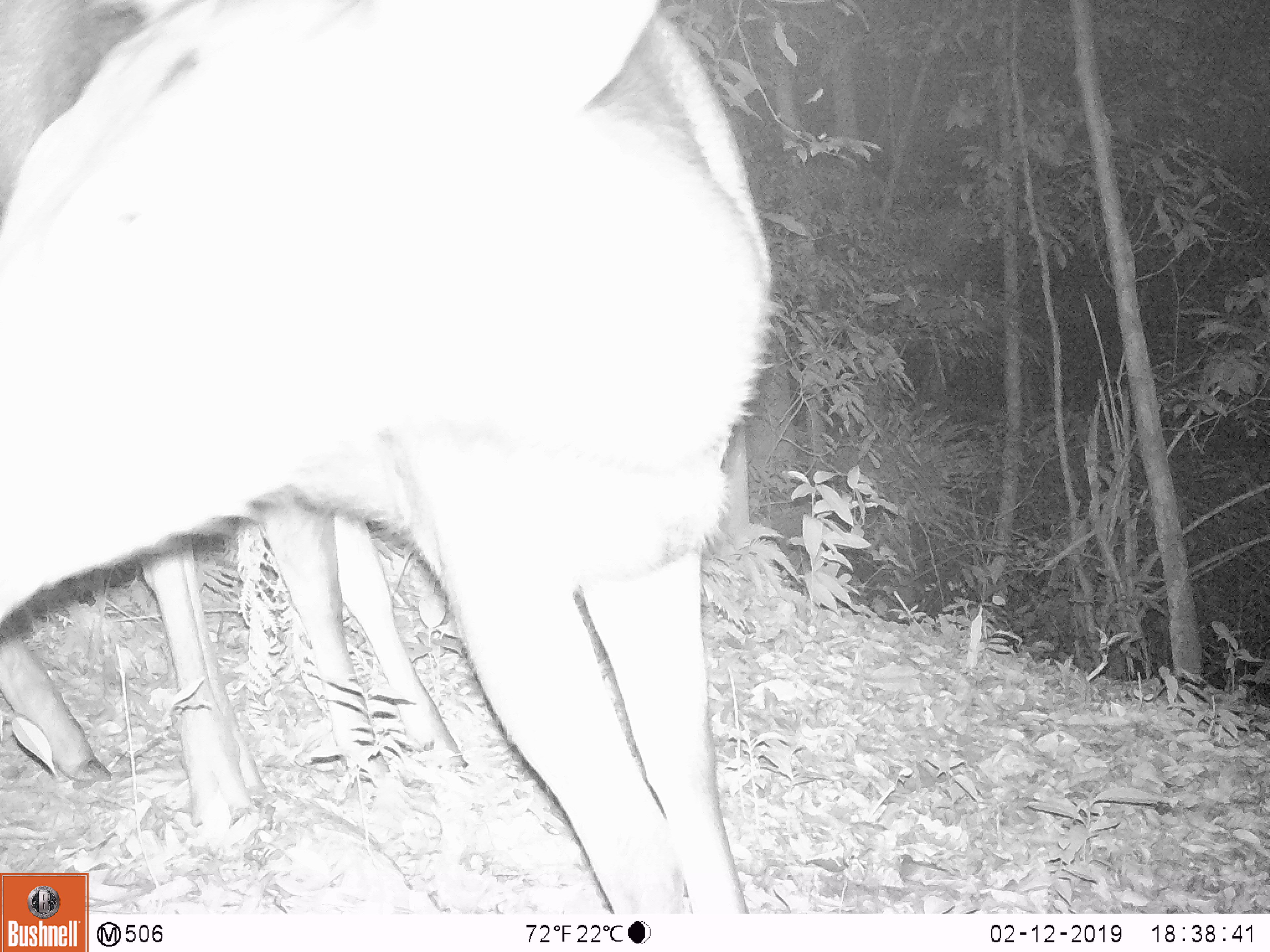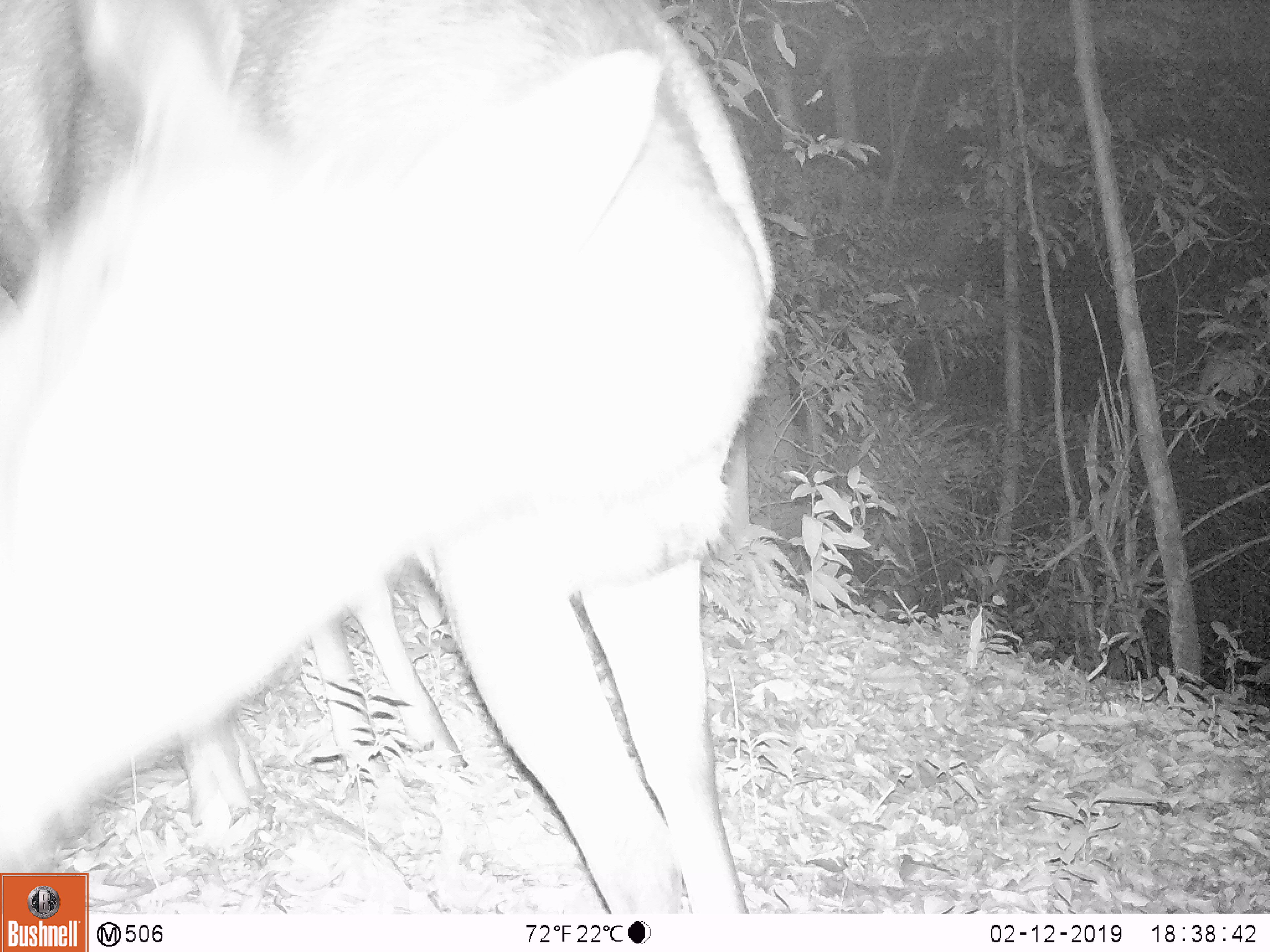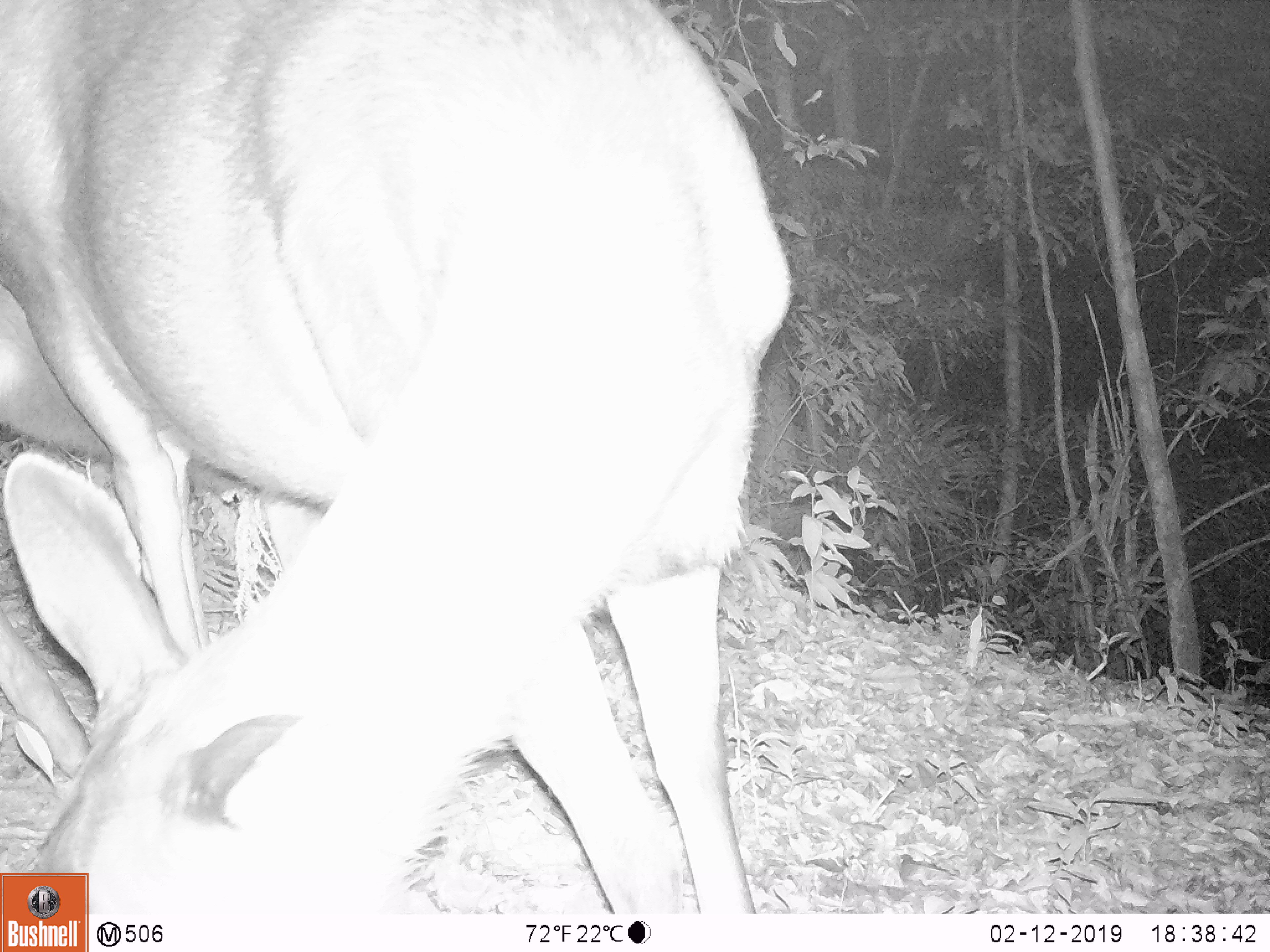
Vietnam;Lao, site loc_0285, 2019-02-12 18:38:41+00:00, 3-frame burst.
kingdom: Animalia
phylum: Chordata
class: Mammalia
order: Artiodactyla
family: Cervidae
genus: Rusa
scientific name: Rusa unicolor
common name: sambar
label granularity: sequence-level